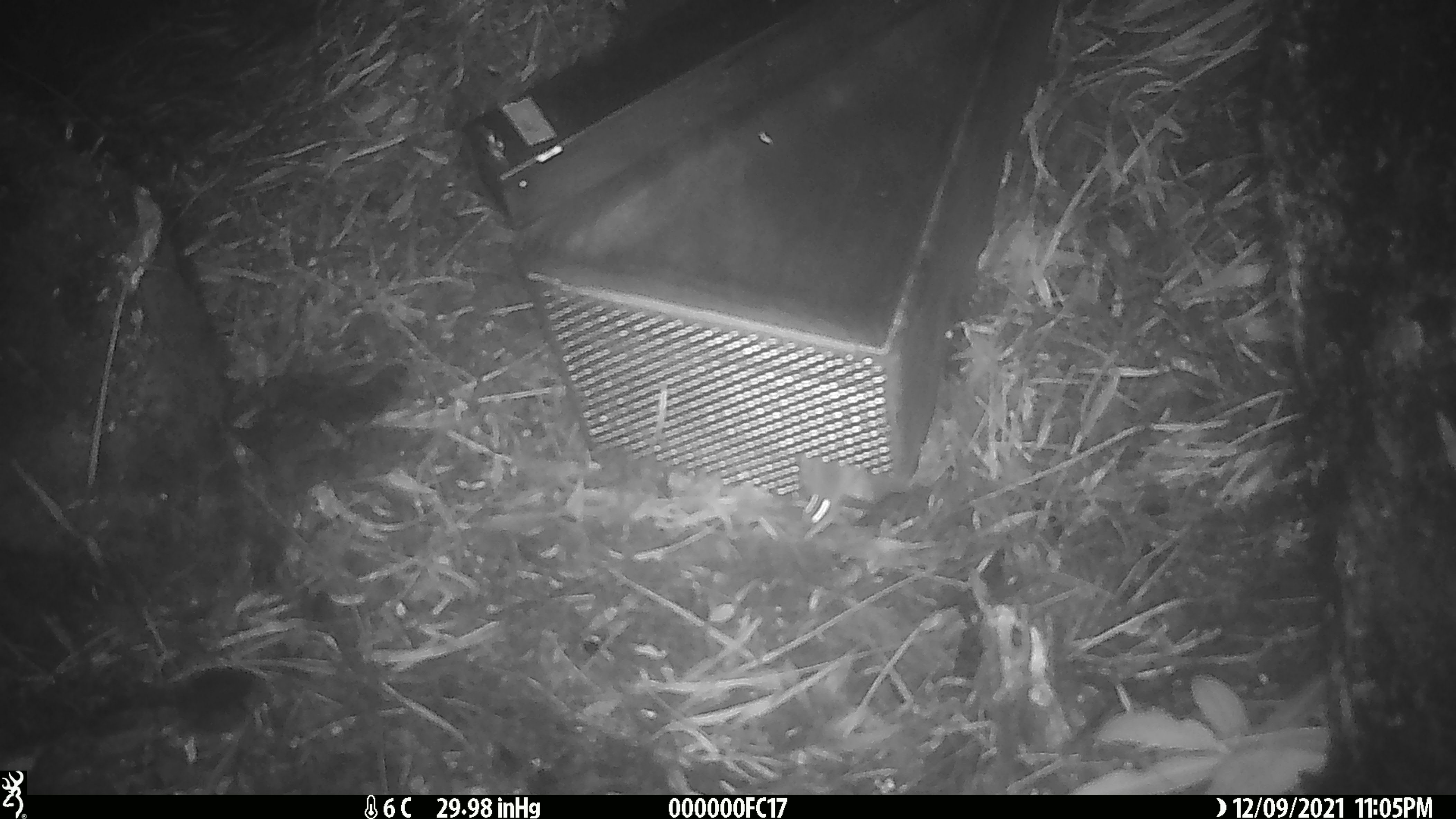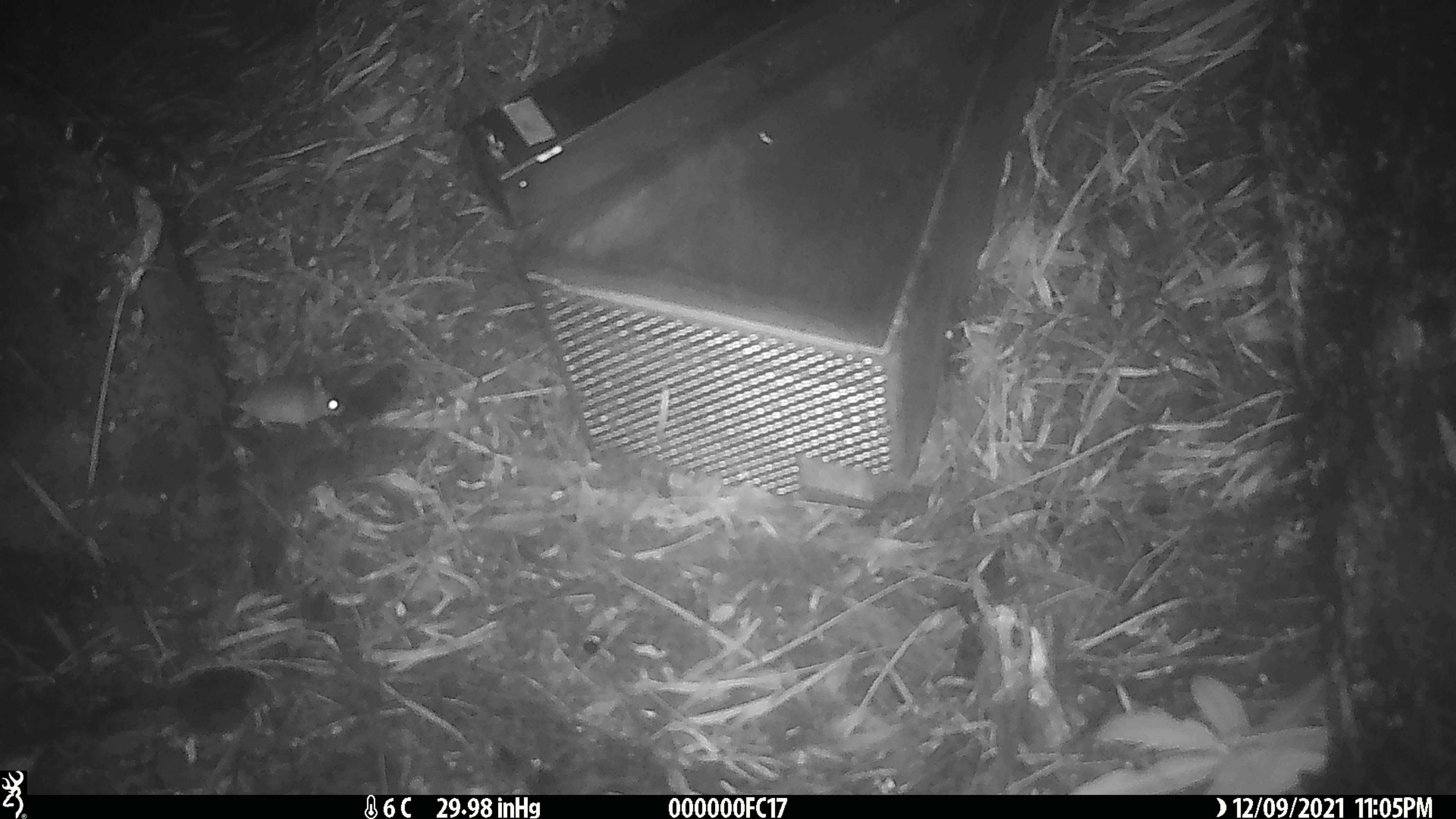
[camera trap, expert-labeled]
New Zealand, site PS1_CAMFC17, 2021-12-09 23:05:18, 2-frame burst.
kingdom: Animalia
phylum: Chordata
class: Mammalia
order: Rodentia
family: Muridae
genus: Mus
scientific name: Mus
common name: mouse